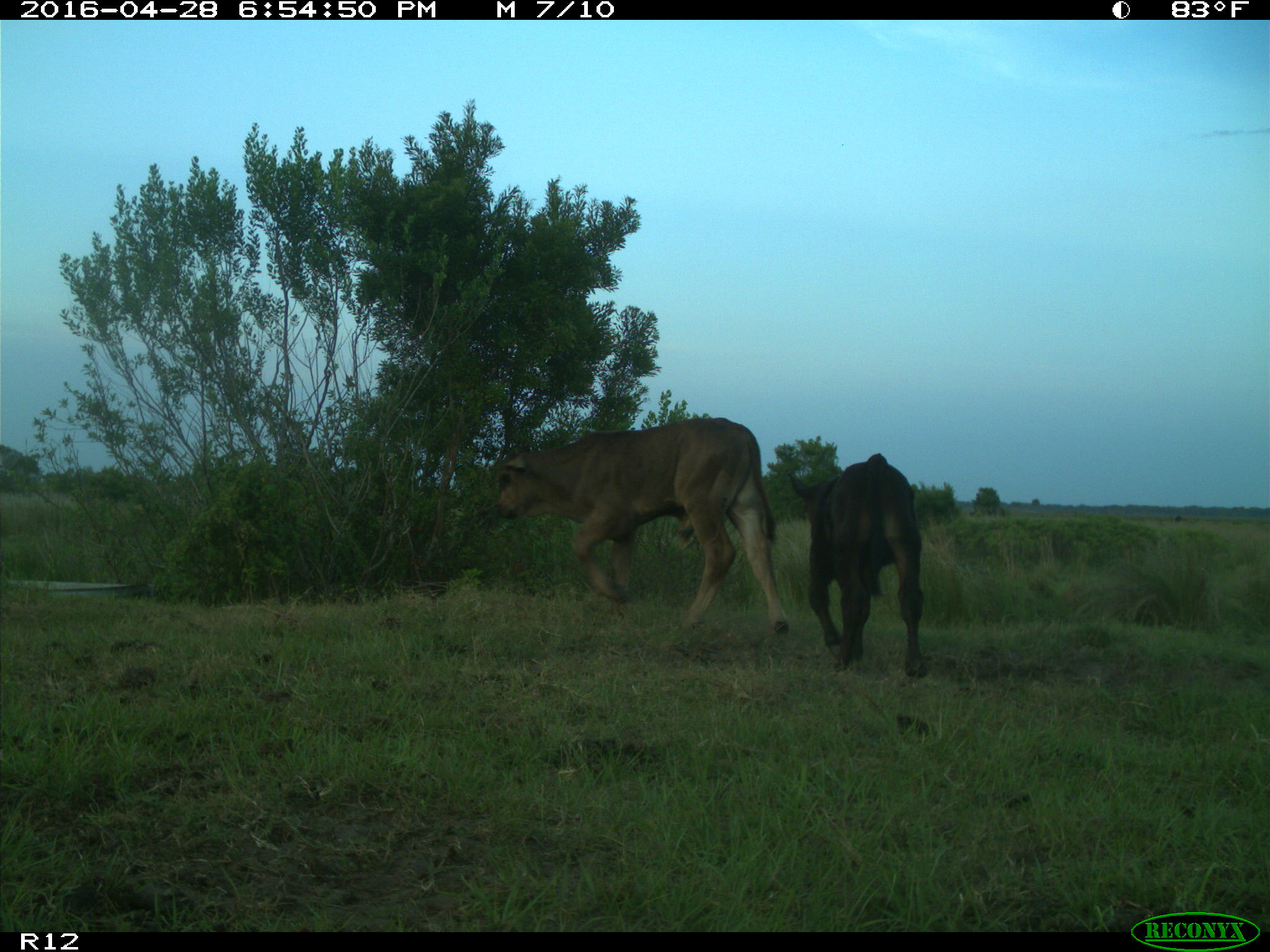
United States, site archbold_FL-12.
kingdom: Animalia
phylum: Chordata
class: Mammalia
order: Artiodactyla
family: Bovidae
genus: Bos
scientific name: Bos taurus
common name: domestic cow